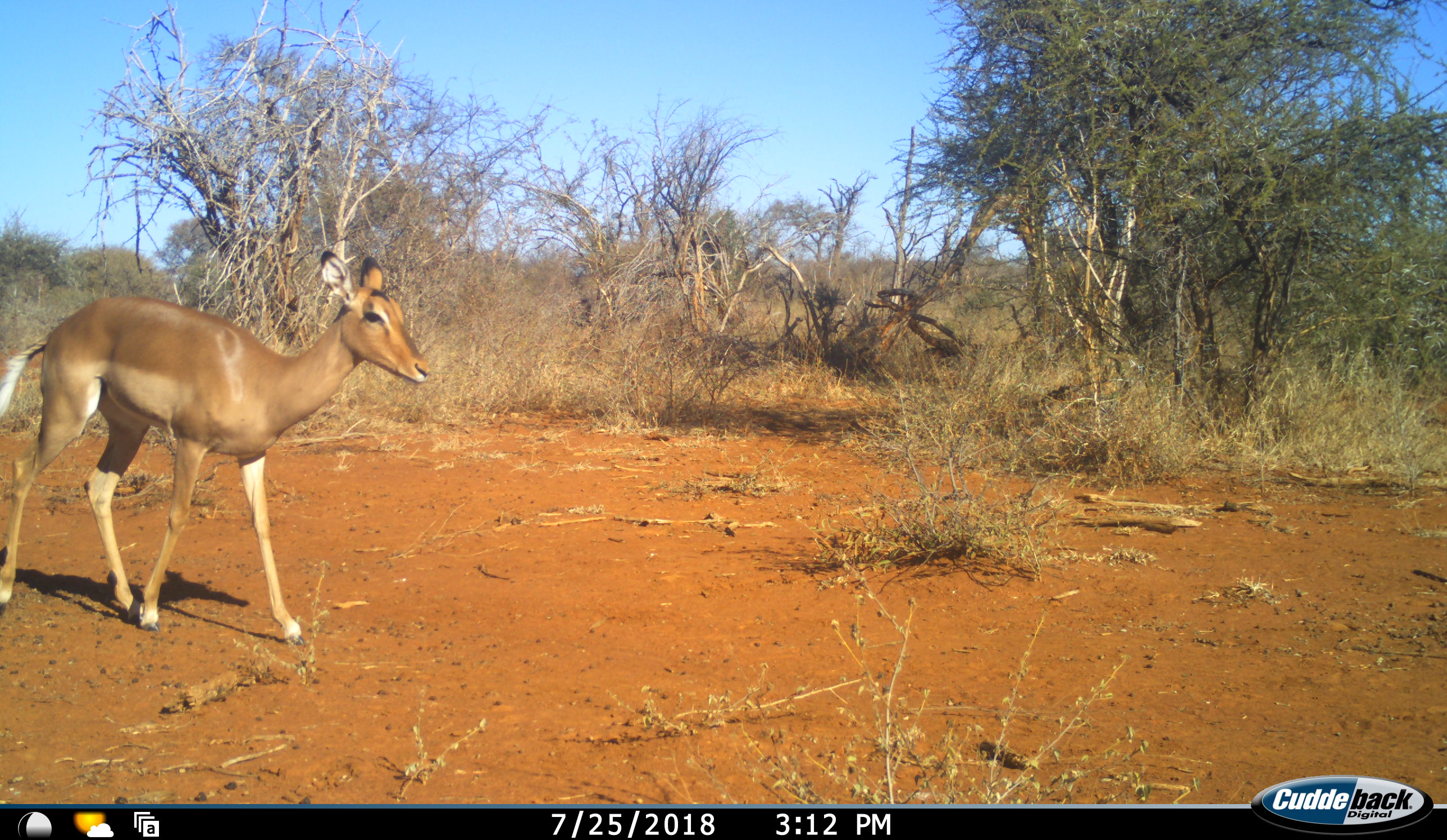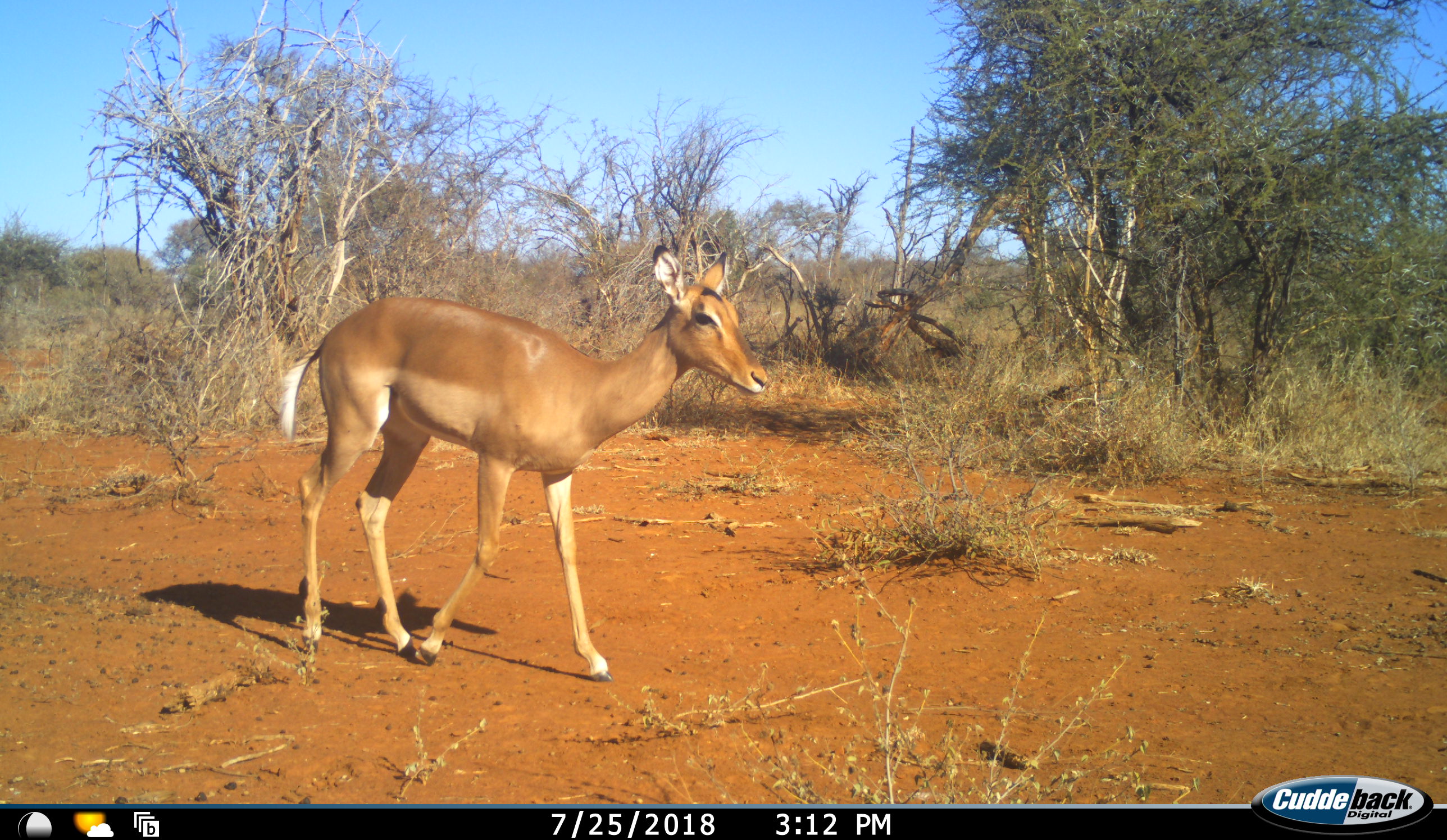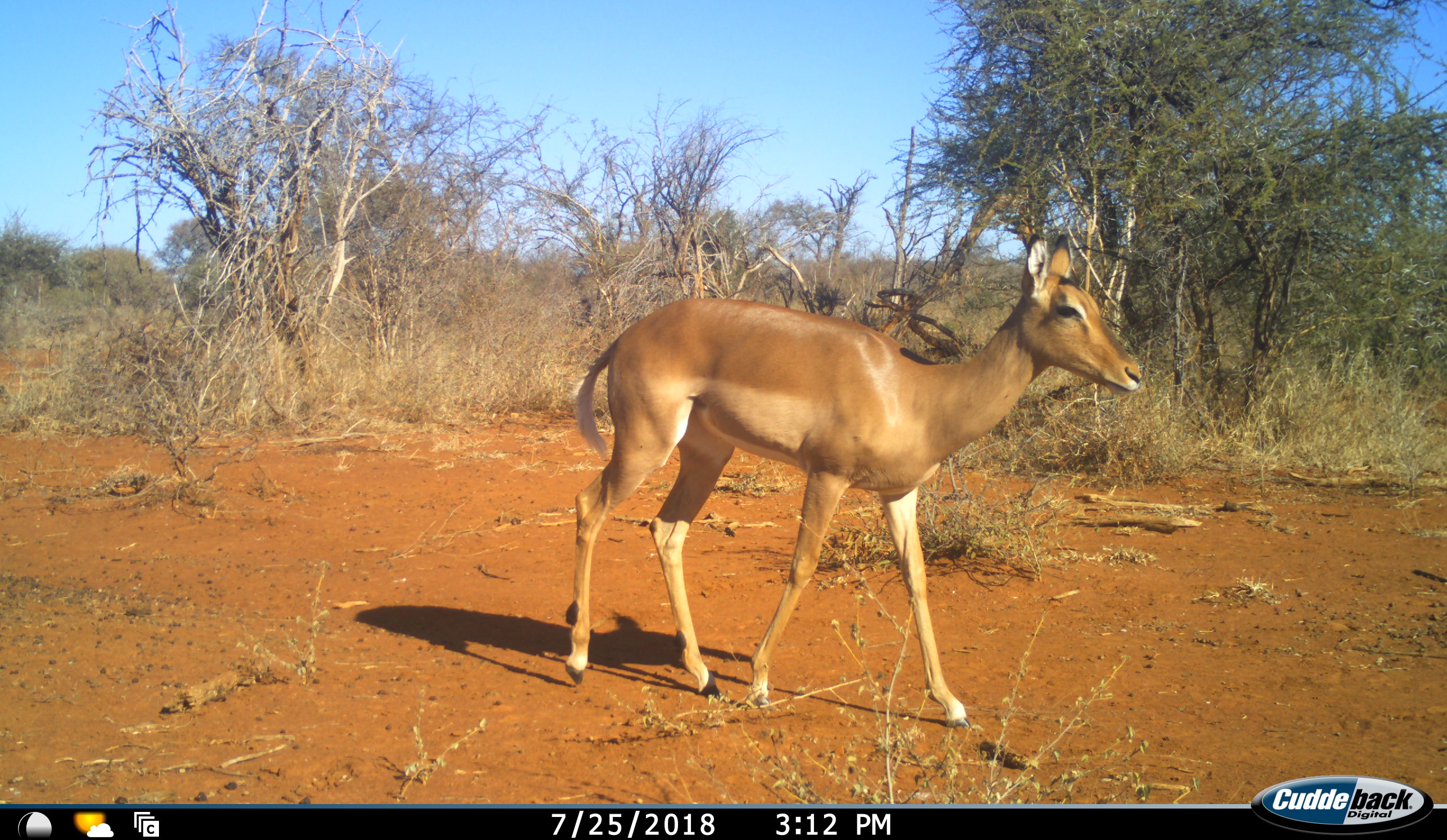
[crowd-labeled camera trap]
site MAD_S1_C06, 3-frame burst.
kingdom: Animalia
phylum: Chordata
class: Mammalia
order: Artiodactyla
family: Bovidae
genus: Aepyceros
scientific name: Aepyceros melampus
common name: impala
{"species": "impala (Aepyceros melampus)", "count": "1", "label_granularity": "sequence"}